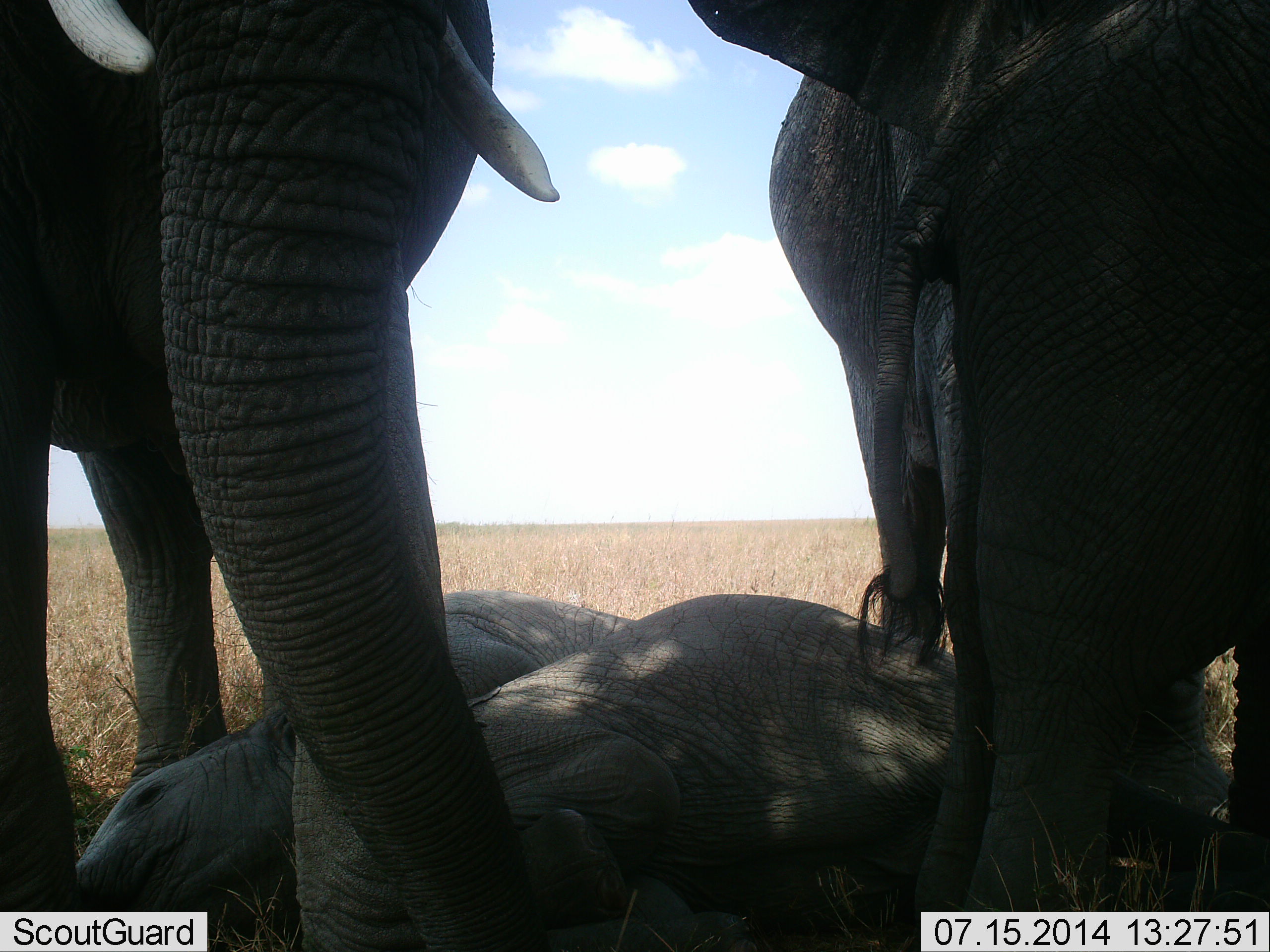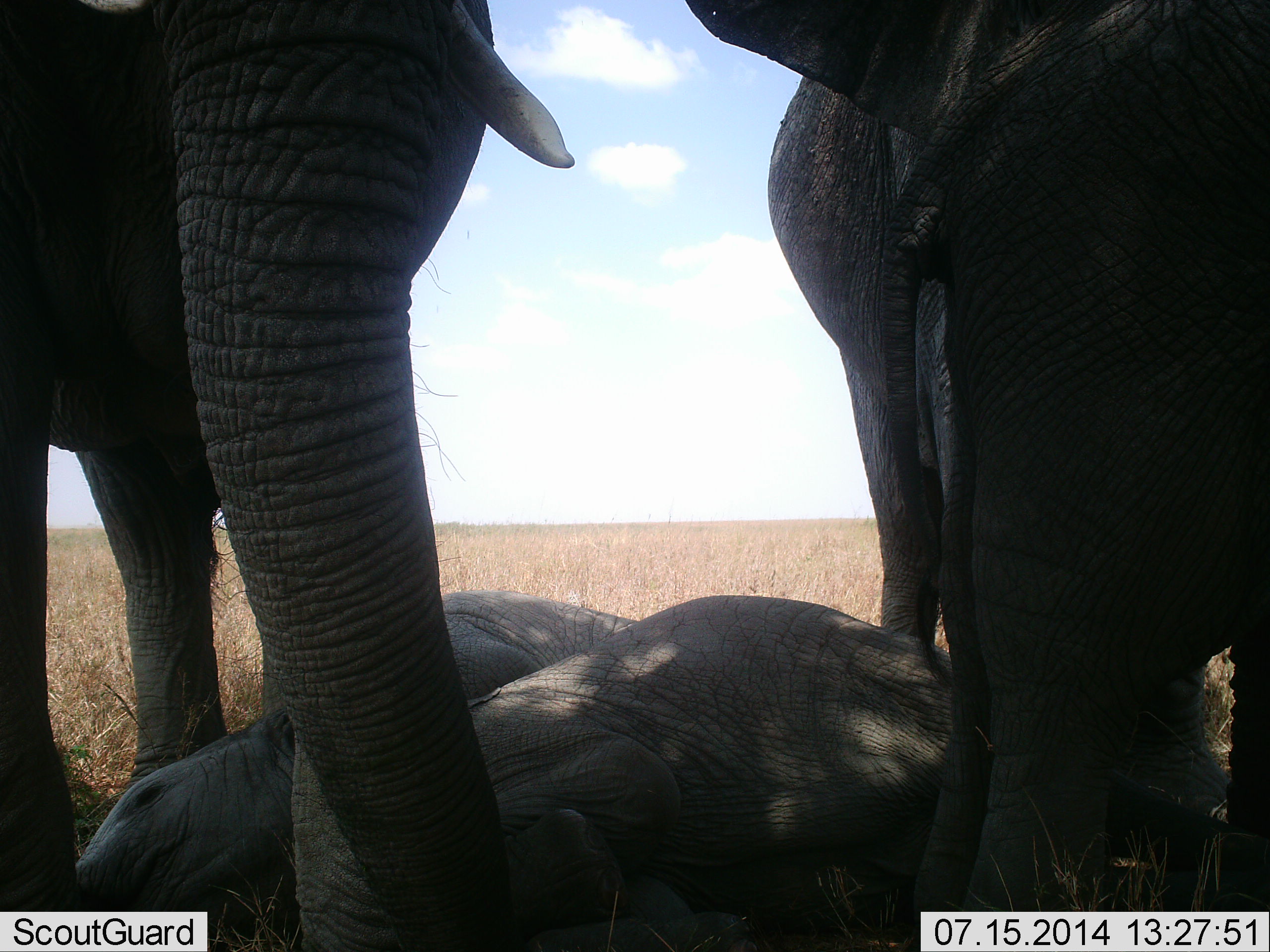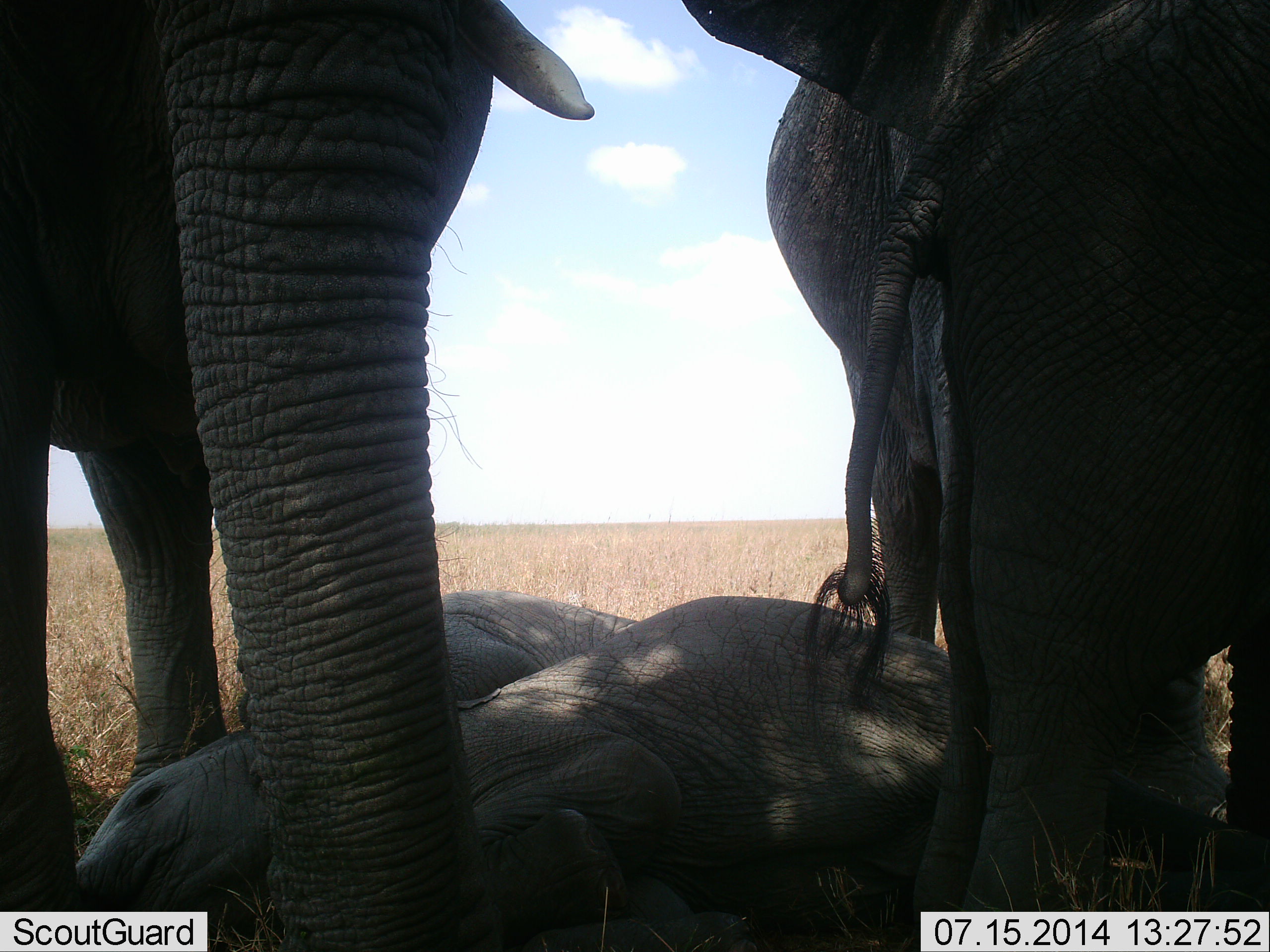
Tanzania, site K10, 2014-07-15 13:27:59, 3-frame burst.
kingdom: Animalia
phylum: Chordata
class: Mammalia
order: Proboscidea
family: Elephantidae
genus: Loxodonta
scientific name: Loxodonta africana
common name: african bush elephant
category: elephant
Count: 4.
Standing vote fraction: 80%.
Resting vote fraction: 100%.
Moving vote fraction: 10%.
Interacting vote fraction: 10%.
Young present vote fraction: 70%.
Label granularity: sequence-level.